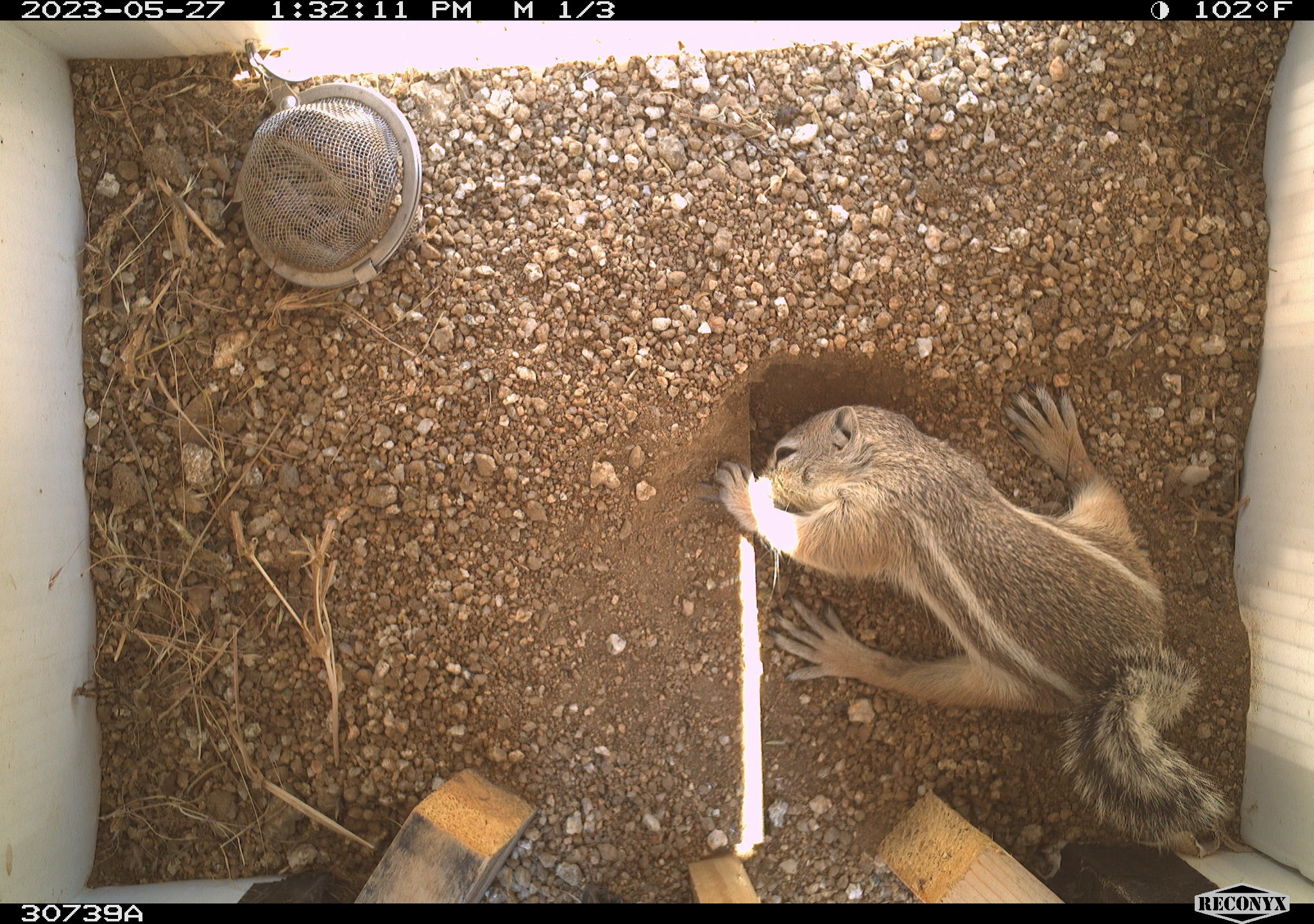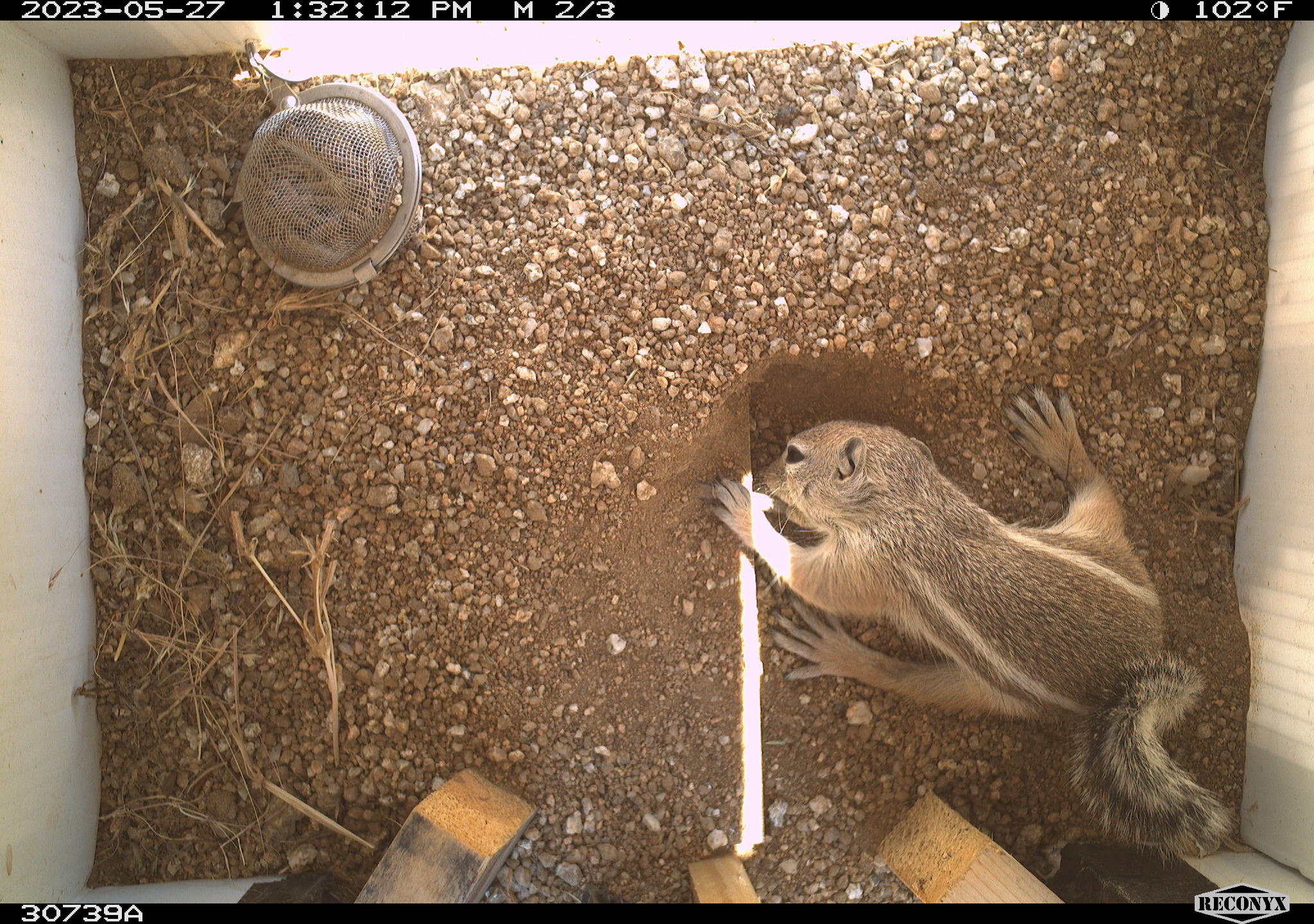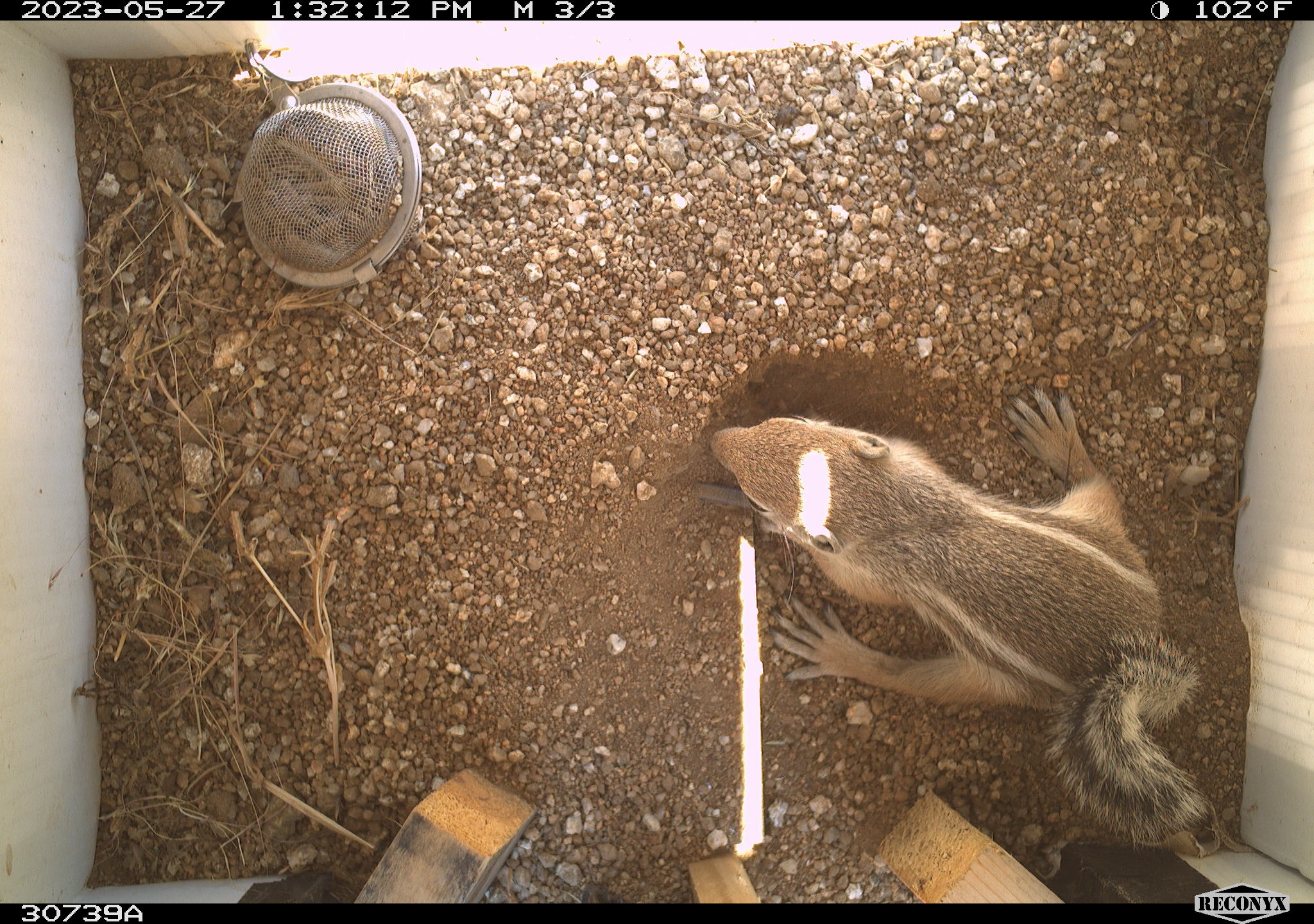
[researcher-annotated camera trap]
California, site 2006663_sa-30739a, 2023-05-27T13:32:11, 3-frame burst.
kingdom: Animalia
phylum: Chordata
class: Mammalia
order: Rodentia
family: Sciuridae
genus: Ammospermophilus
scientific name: Ammospermophilus leucurus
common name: white-tailed antelope squirrel